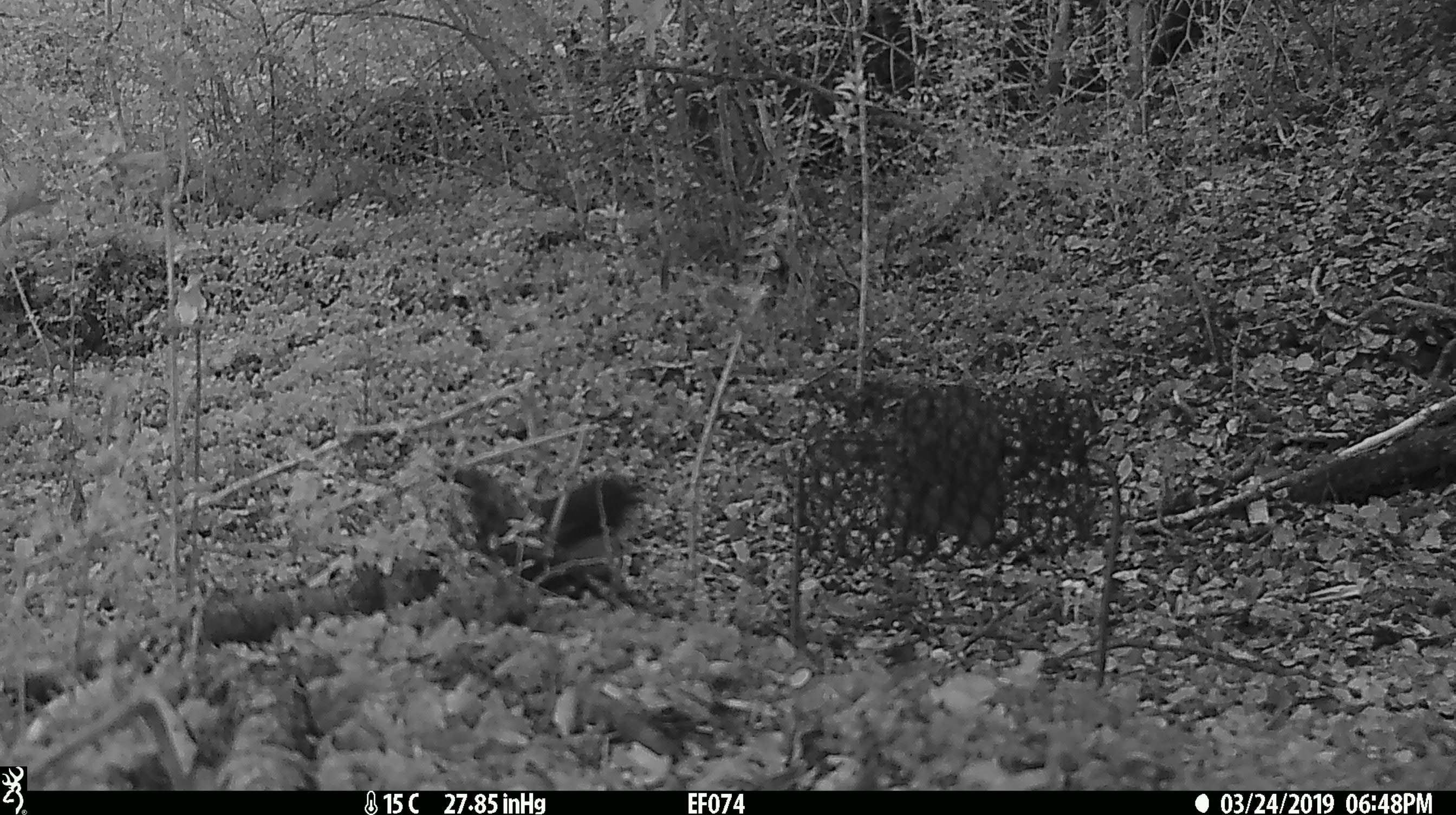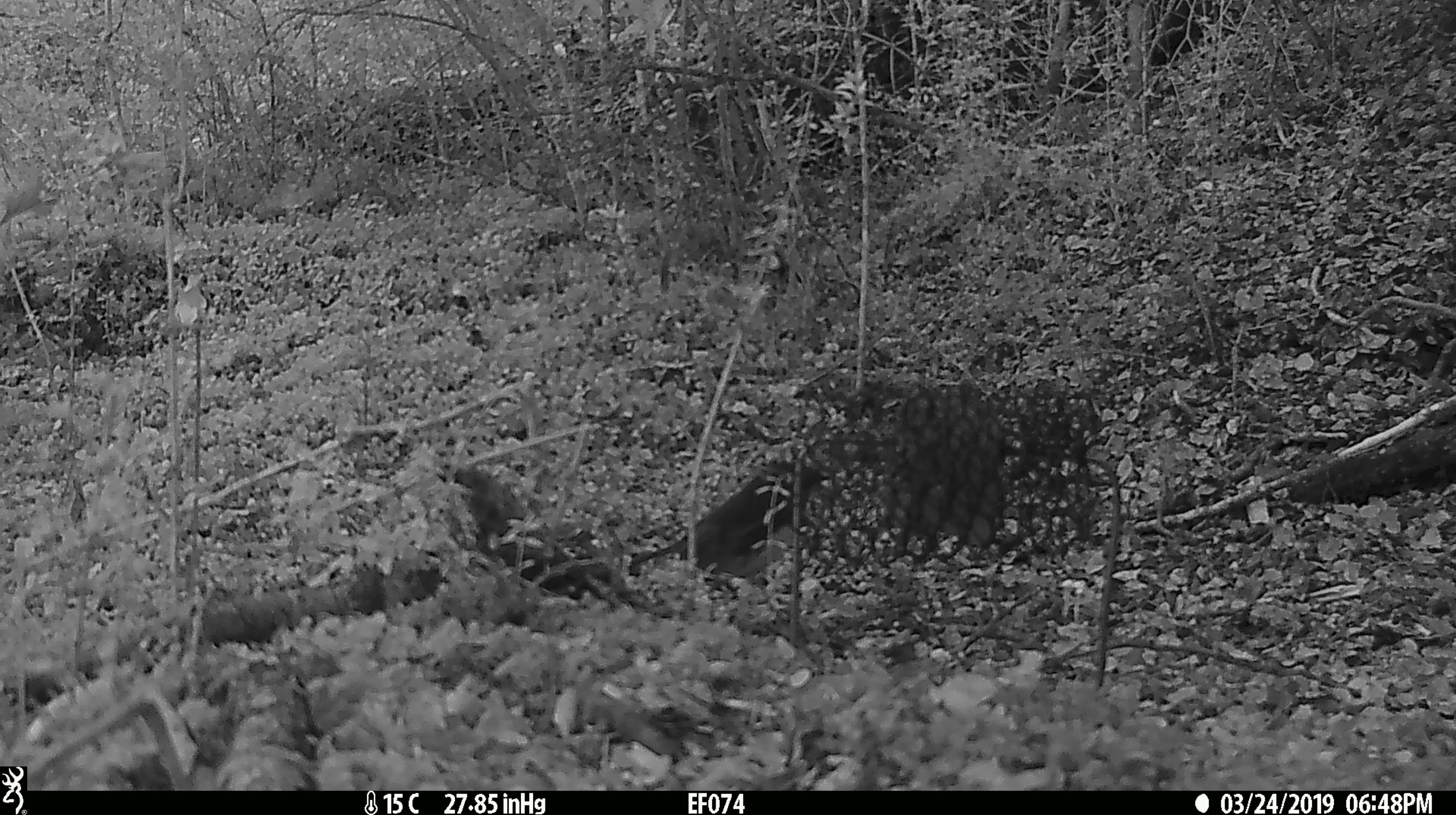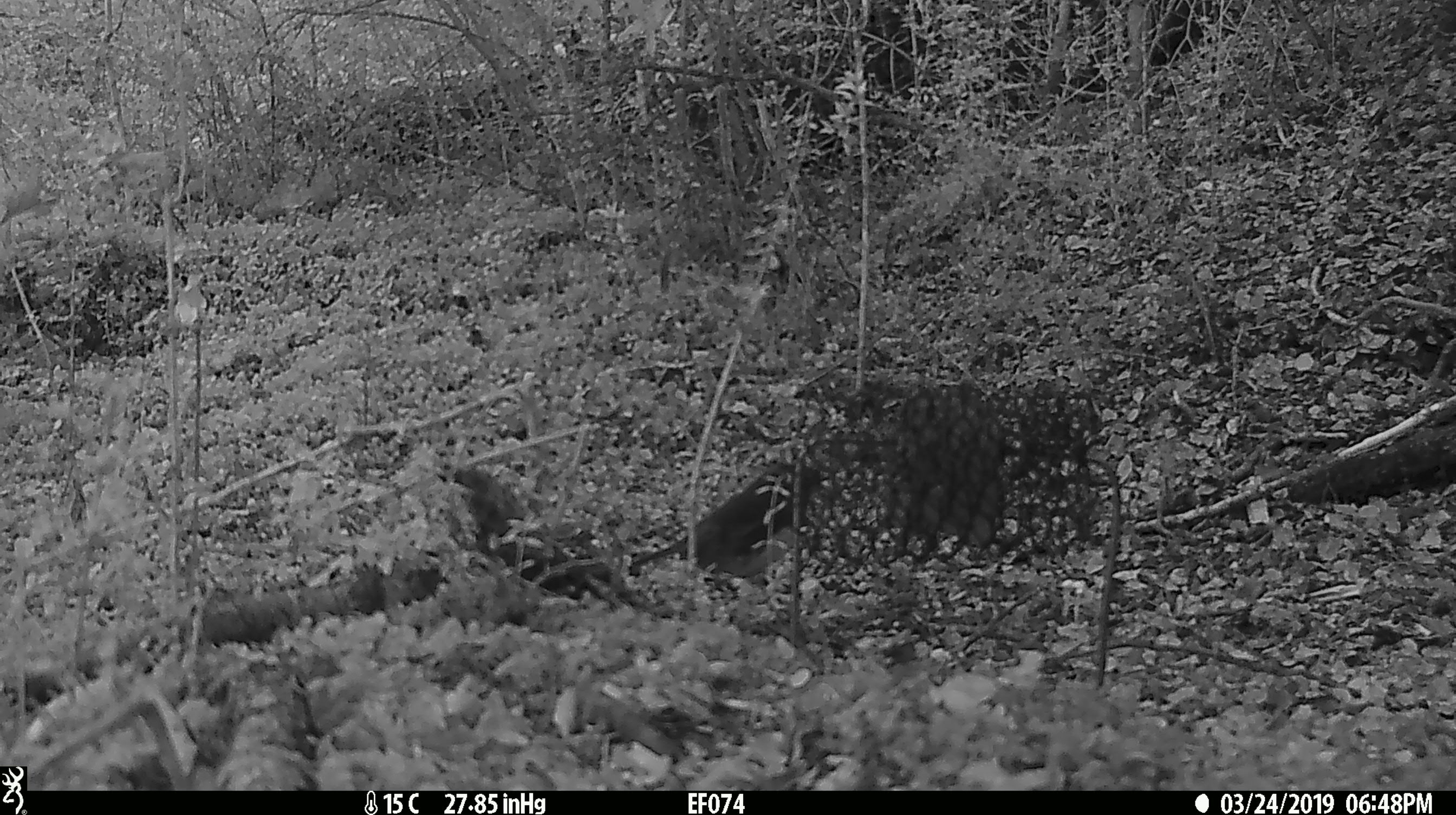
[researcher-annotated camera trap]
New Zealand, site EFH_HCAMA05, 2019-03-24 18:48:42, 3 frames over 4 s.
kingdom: Animalia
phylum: Chordata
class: Aves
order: Passeriformes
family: Petroicidae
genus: Petroica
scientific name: Petroica australis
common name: new zealand robin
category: robin